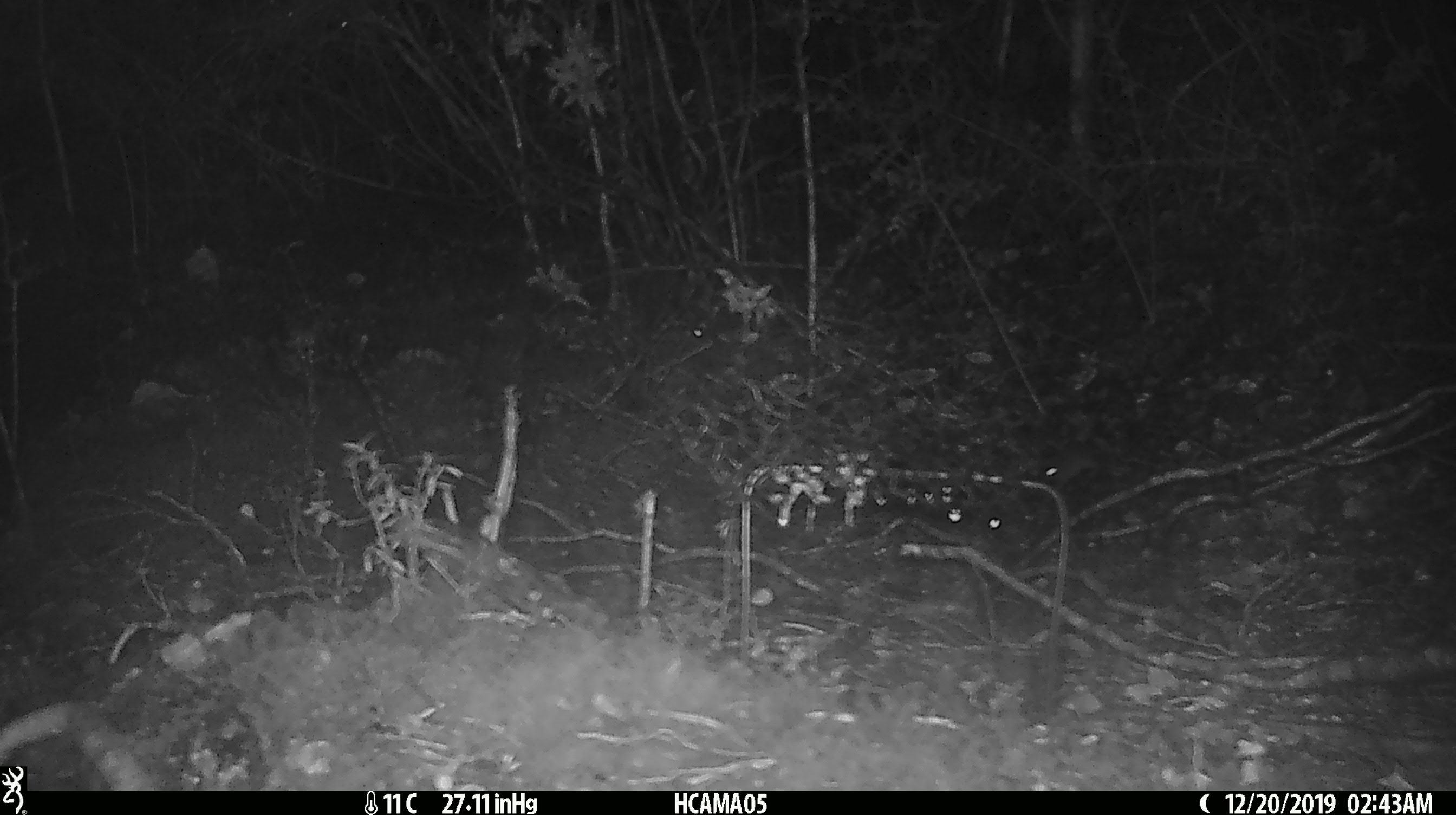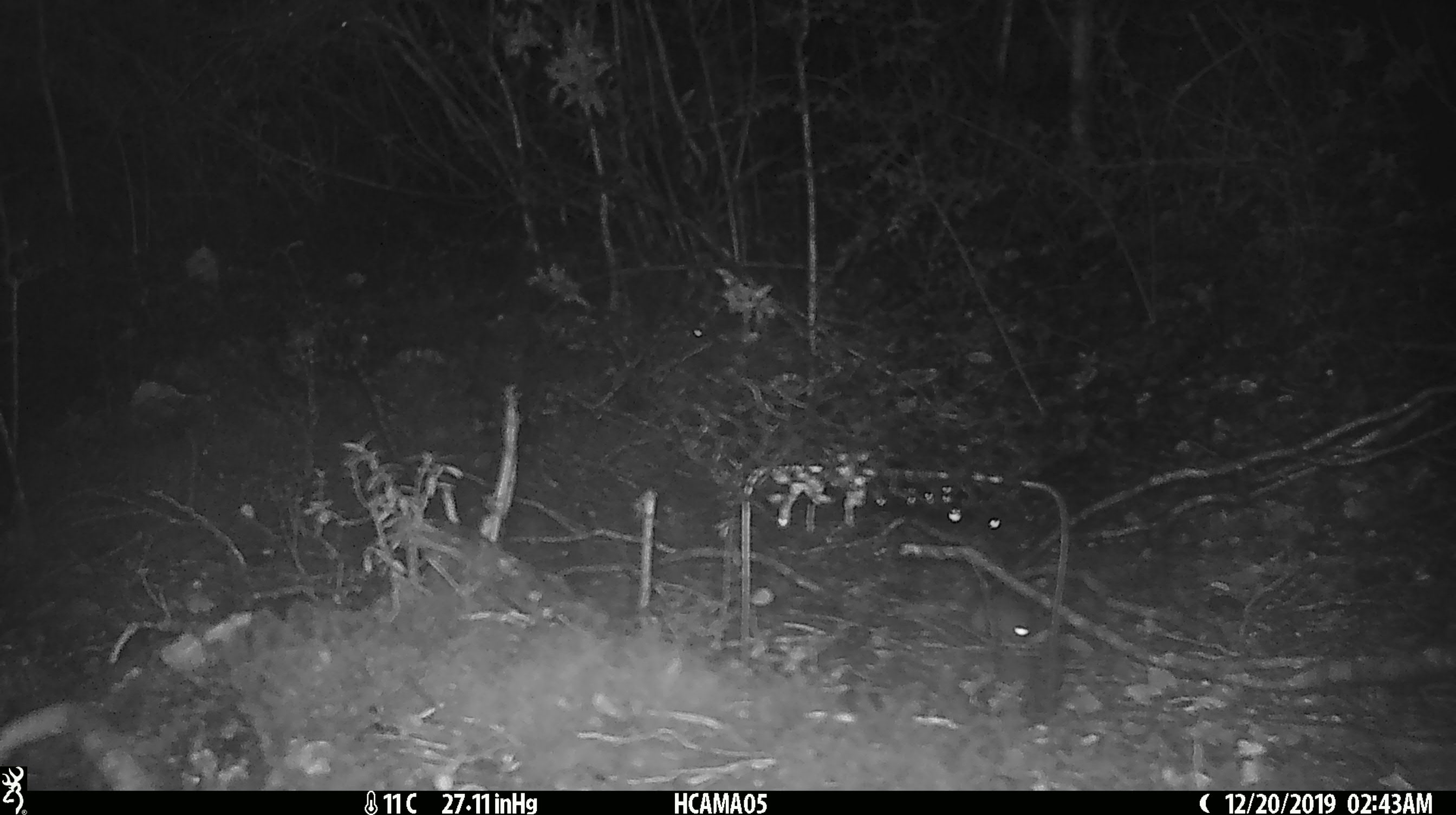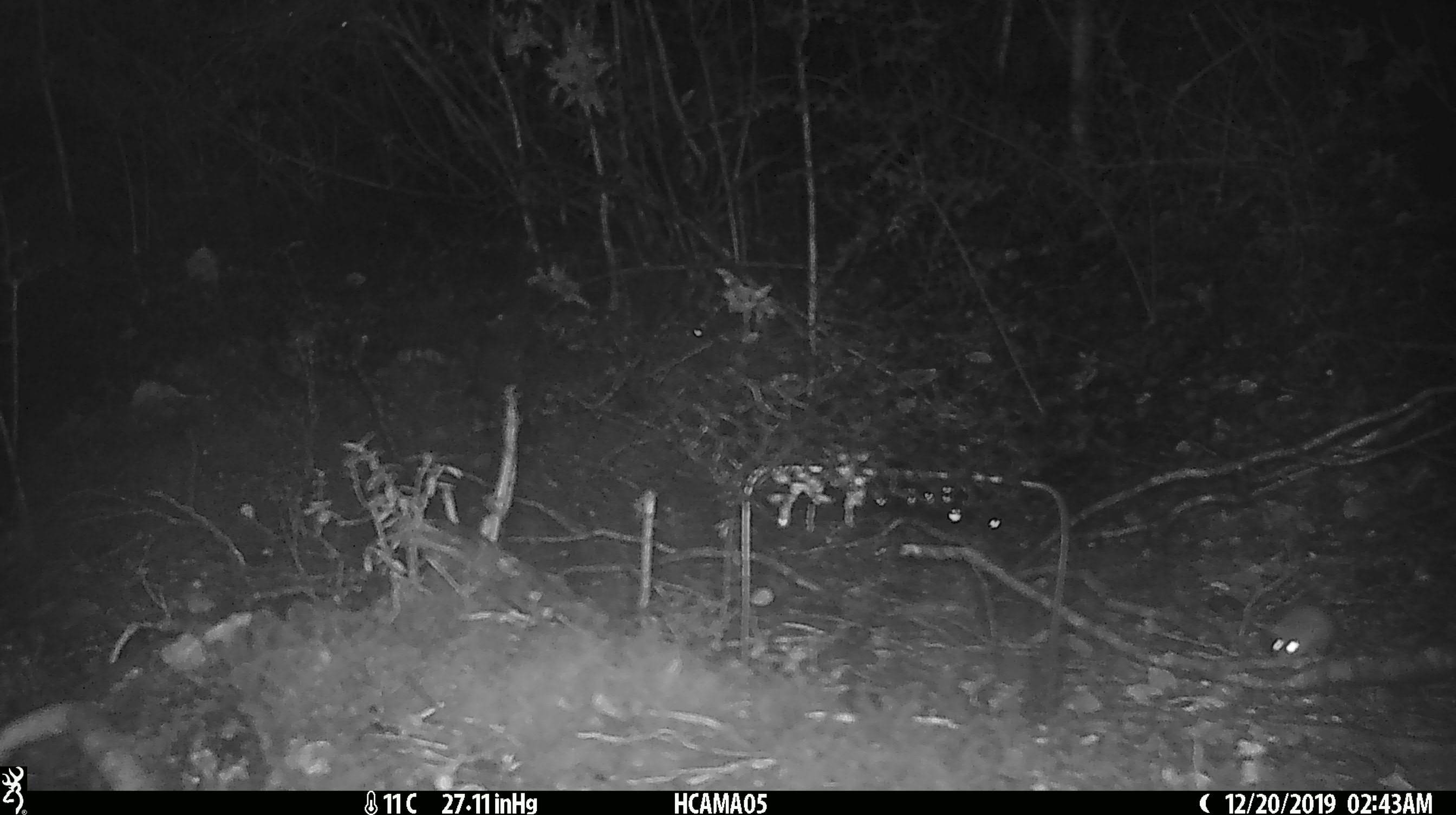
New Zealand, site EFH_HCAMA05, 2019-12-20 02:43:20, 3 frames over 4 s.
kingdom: Animalia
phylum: Chordata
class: Mammalia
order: Rodentia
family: Muridae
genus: Mus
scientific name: Mus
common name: mouse